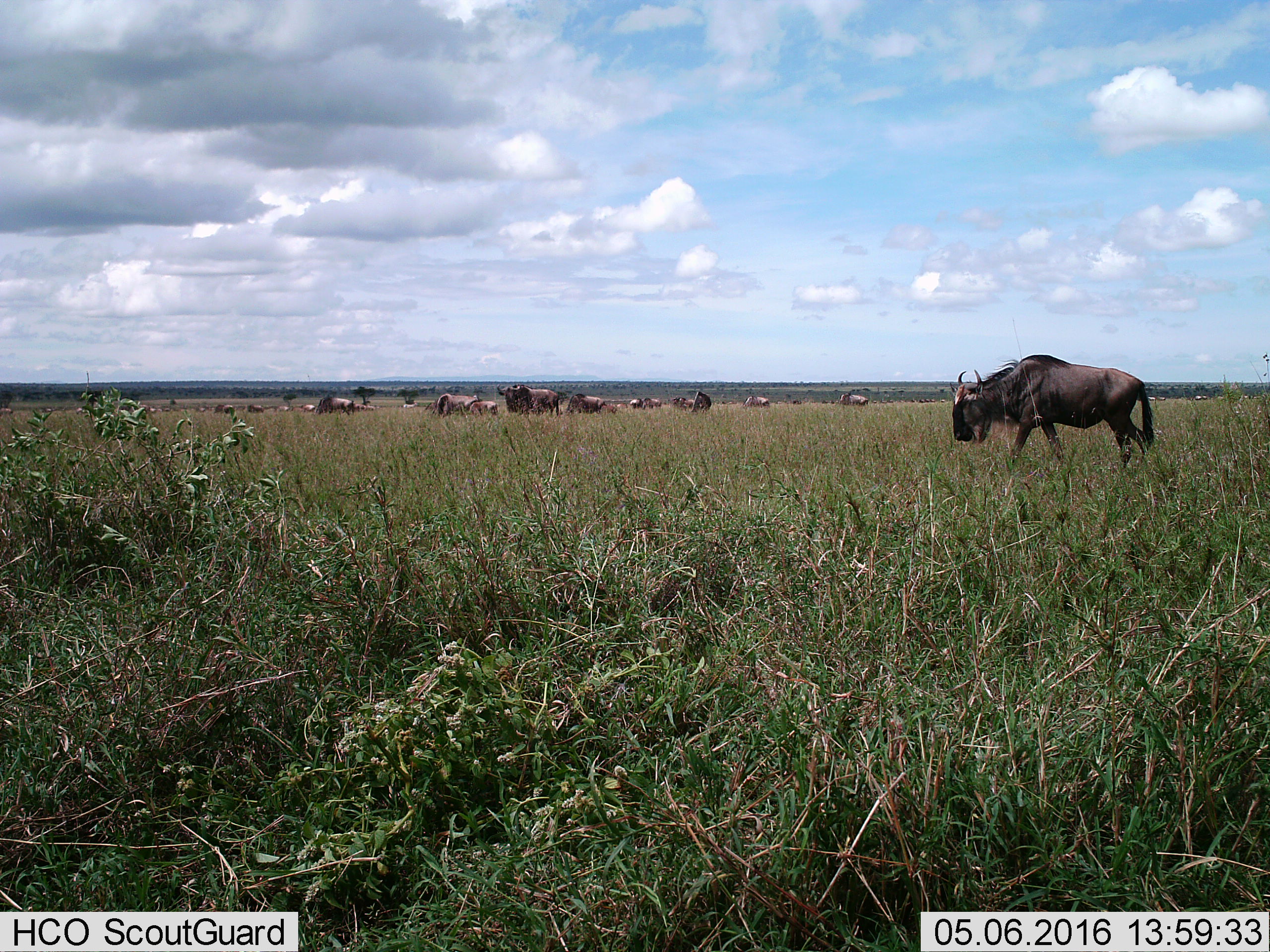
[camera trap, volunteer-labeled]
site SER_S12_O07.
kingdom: Animalia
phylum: Chordata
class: Mammalia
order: Artiodactyla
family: Bovidae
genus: Connochaetes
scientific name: Connochaetes taurinus taurinus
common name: blue wildebeest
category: wildebeestblue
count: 11-50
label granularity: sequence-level